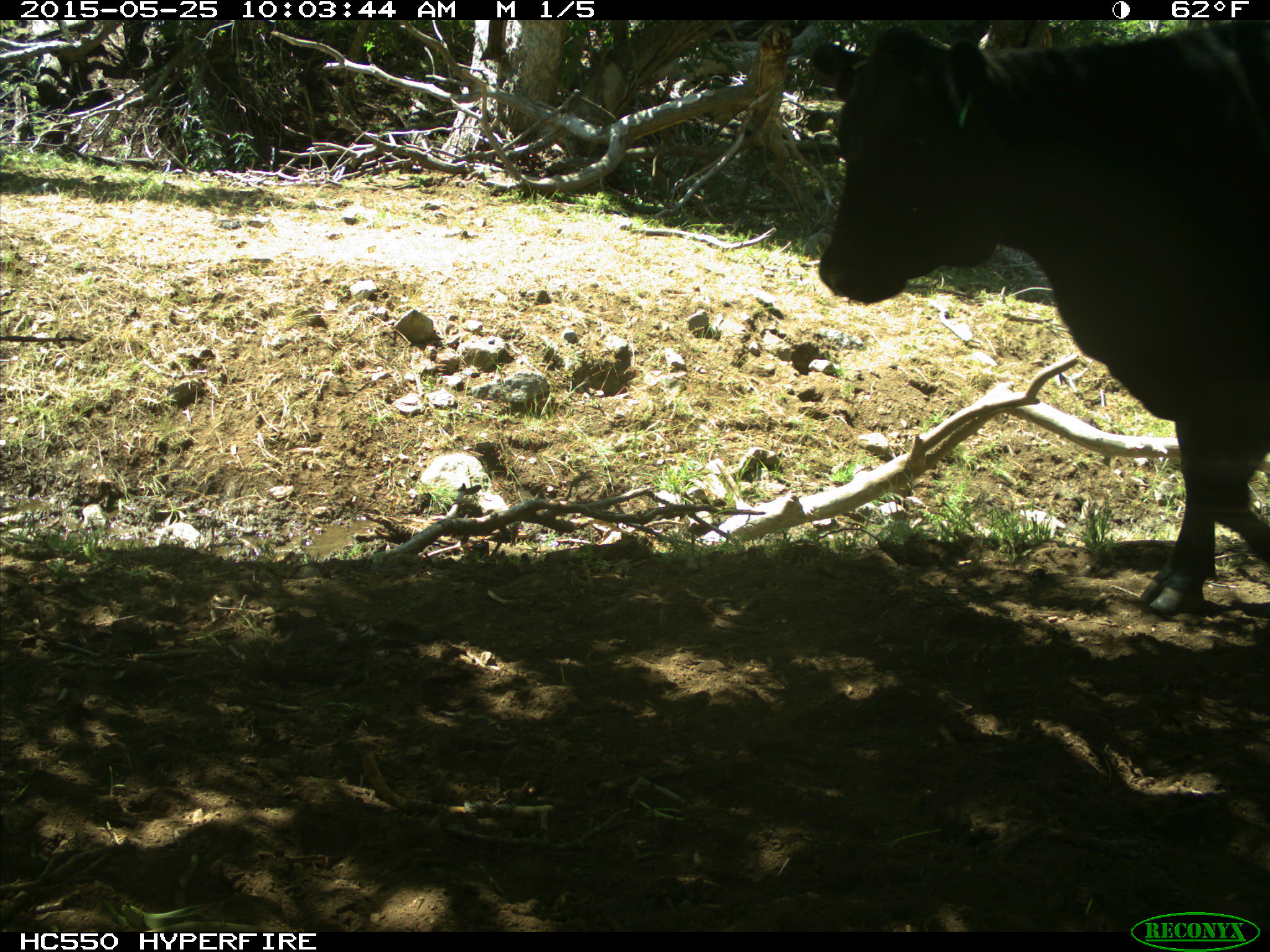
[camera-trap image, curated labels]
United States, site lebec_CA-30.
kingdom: Animalia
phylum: Chordata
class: Mammalia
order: Artiodactyla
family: Bovidae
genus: Bos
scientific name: Bos taurus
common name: domestic cow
Bos taurus (domestic cow).